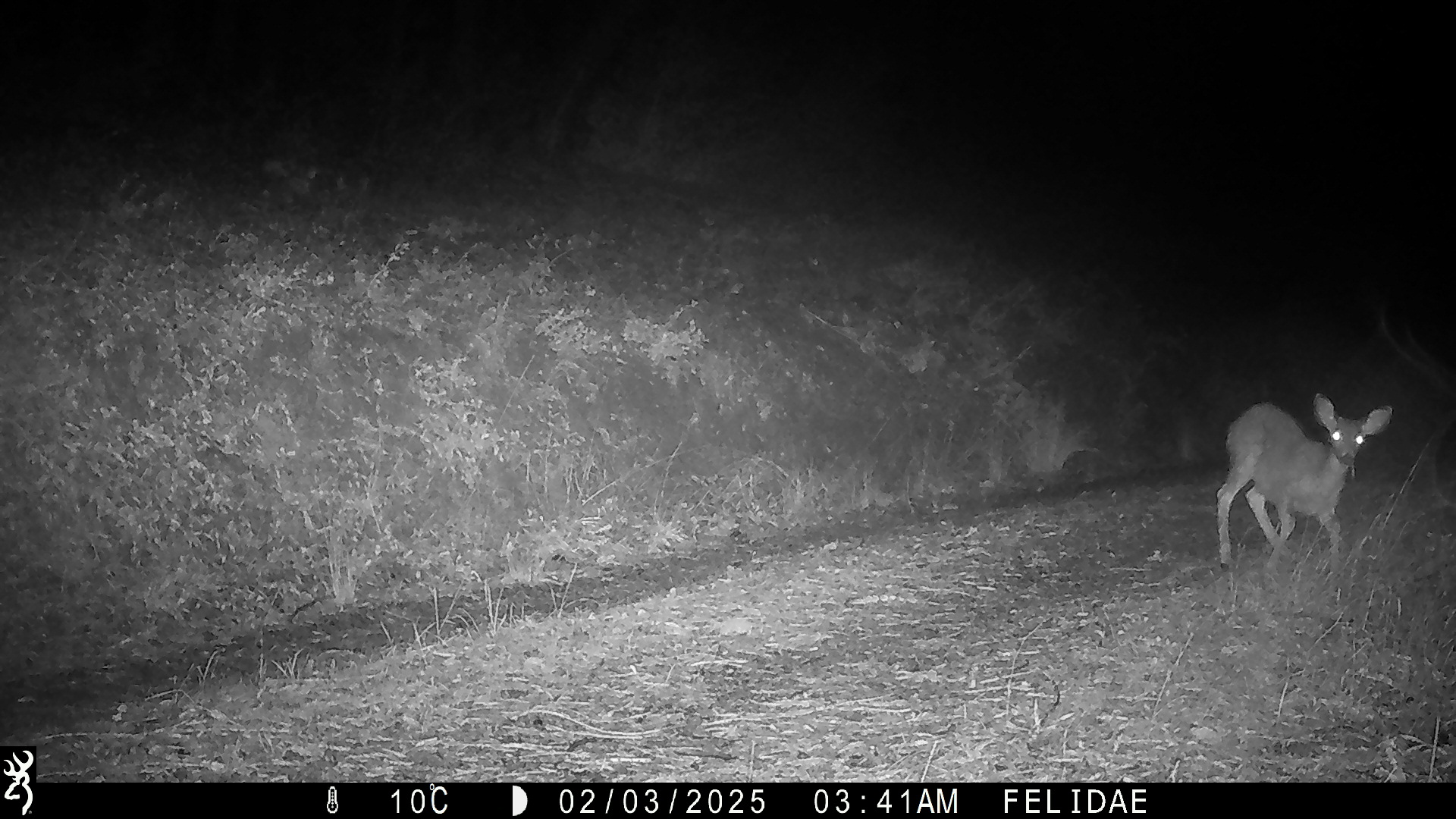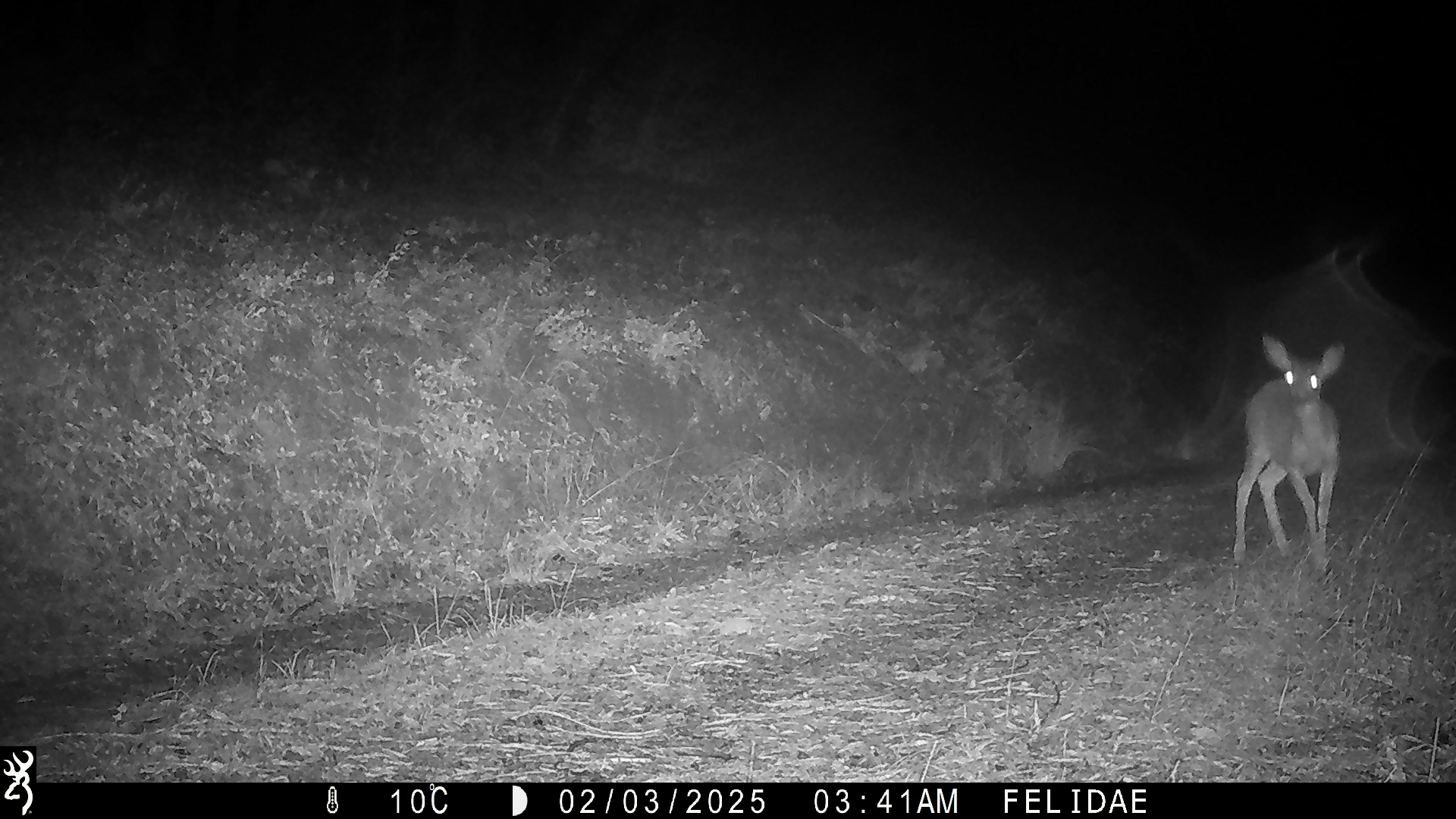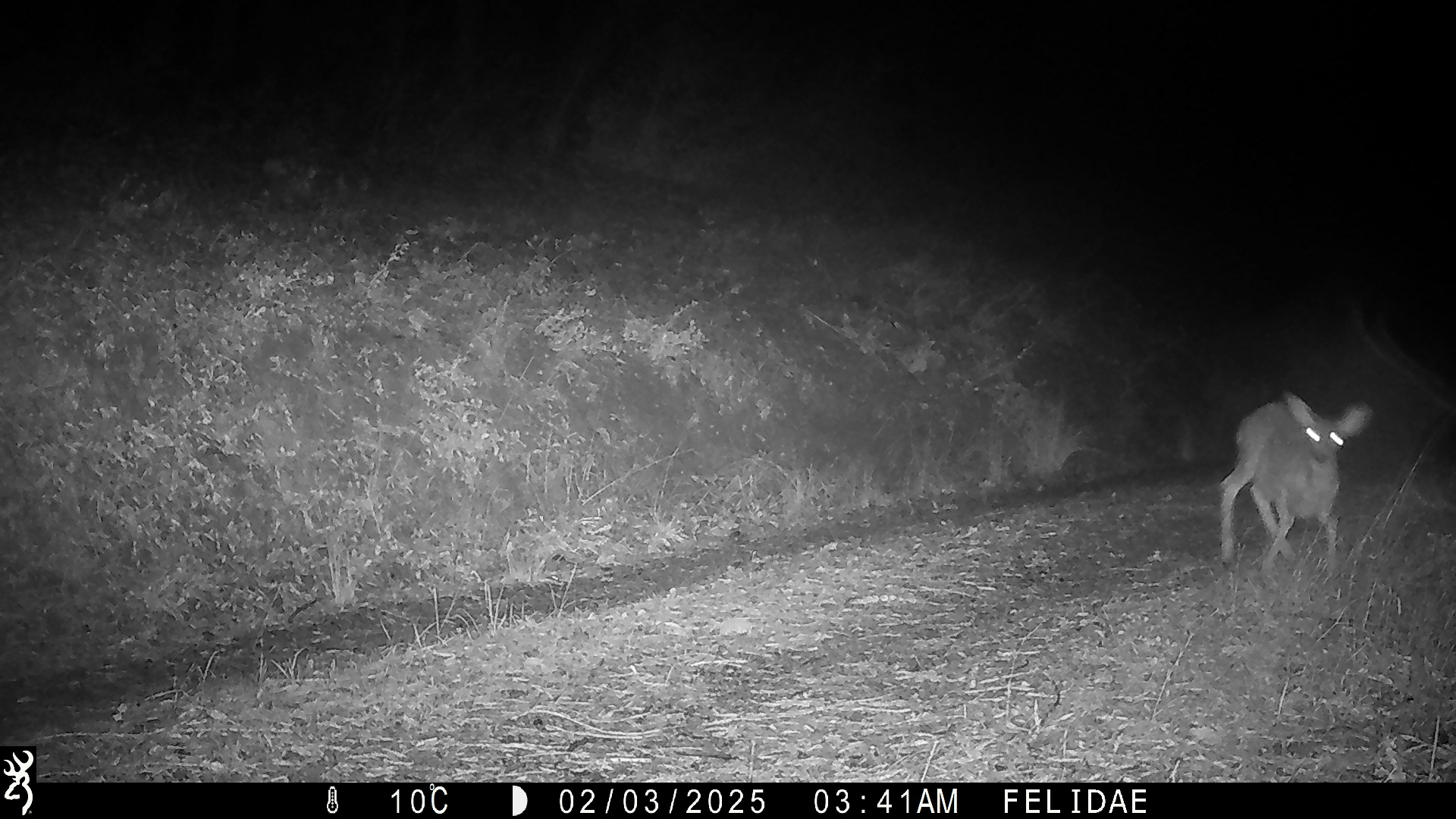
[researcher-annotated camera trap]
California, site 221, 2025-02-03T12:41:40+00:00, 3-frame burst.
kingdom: Animalia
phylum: Chordata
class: Mammalia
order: Artiodactyla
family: Cervidae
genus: Odocoileus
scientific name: Odocoileus hemionus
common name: mule deer